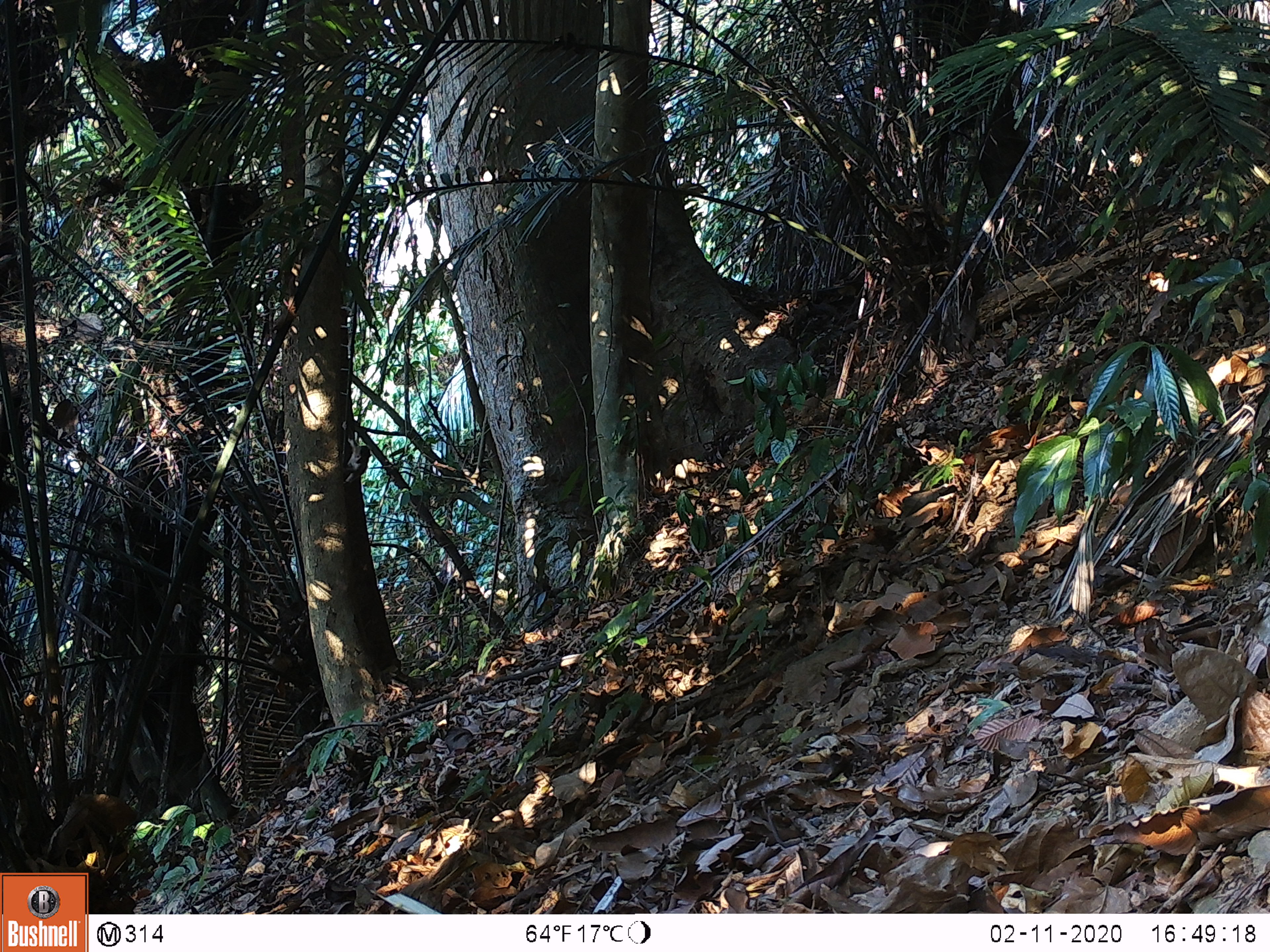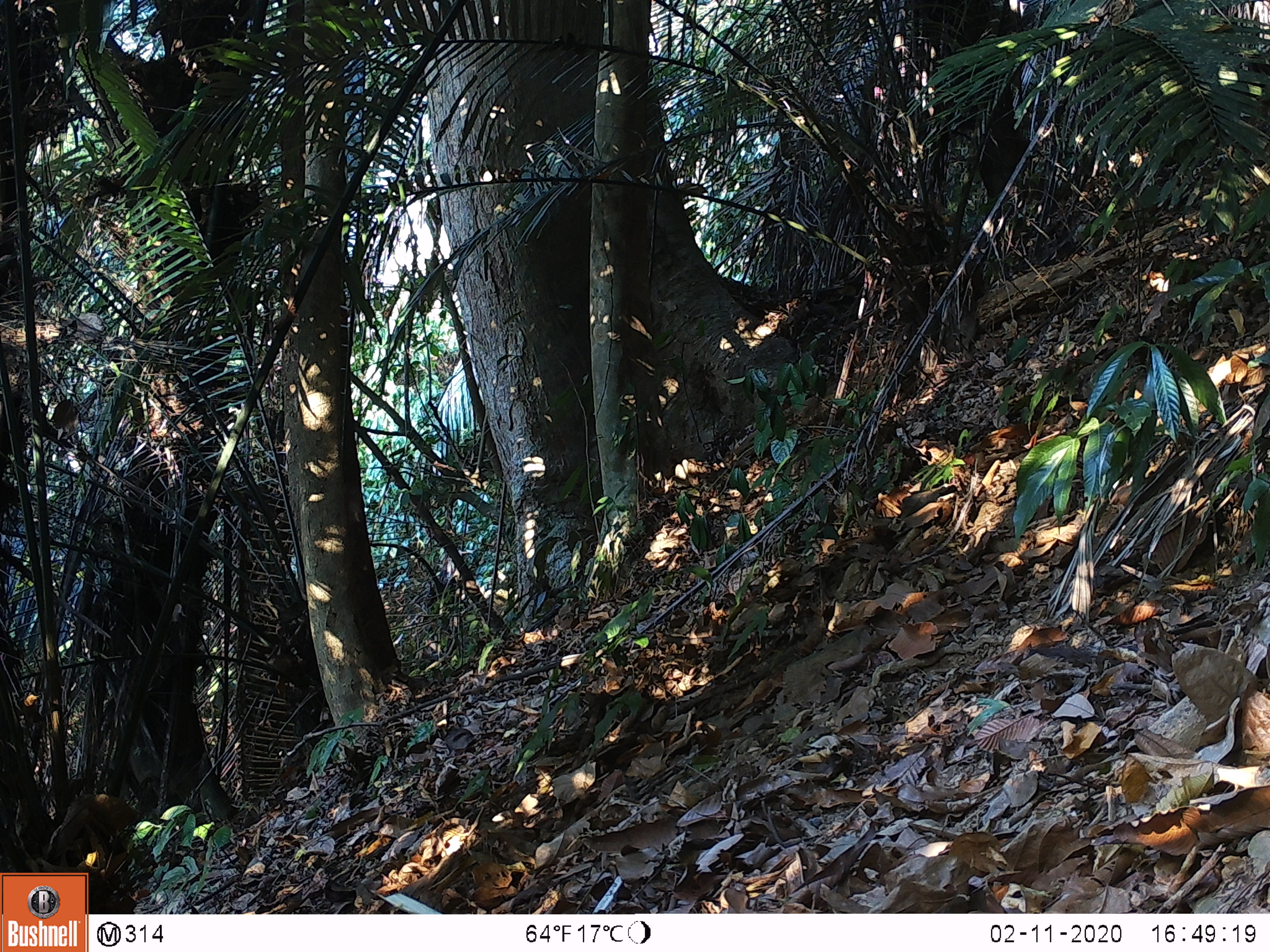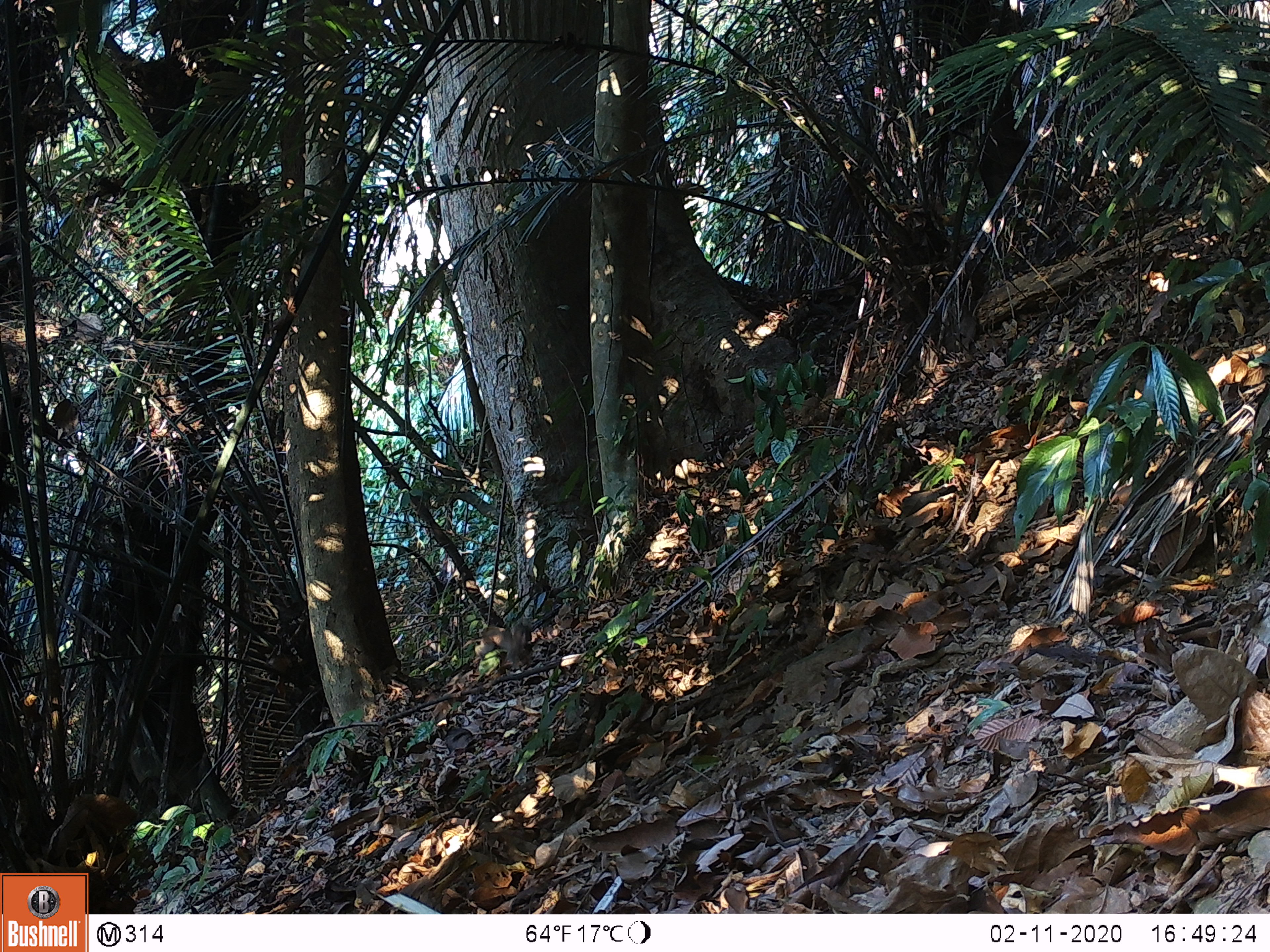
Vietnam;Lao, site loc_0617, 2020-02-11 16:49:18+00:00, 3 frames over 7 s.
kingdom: Animalia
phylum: Chordata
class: Mammalia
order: Primates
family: Cercopithecidae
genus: Macaca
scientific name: Macaca nemestrina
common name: pig-tailed macaque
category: pig tailed macaque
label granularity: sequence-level